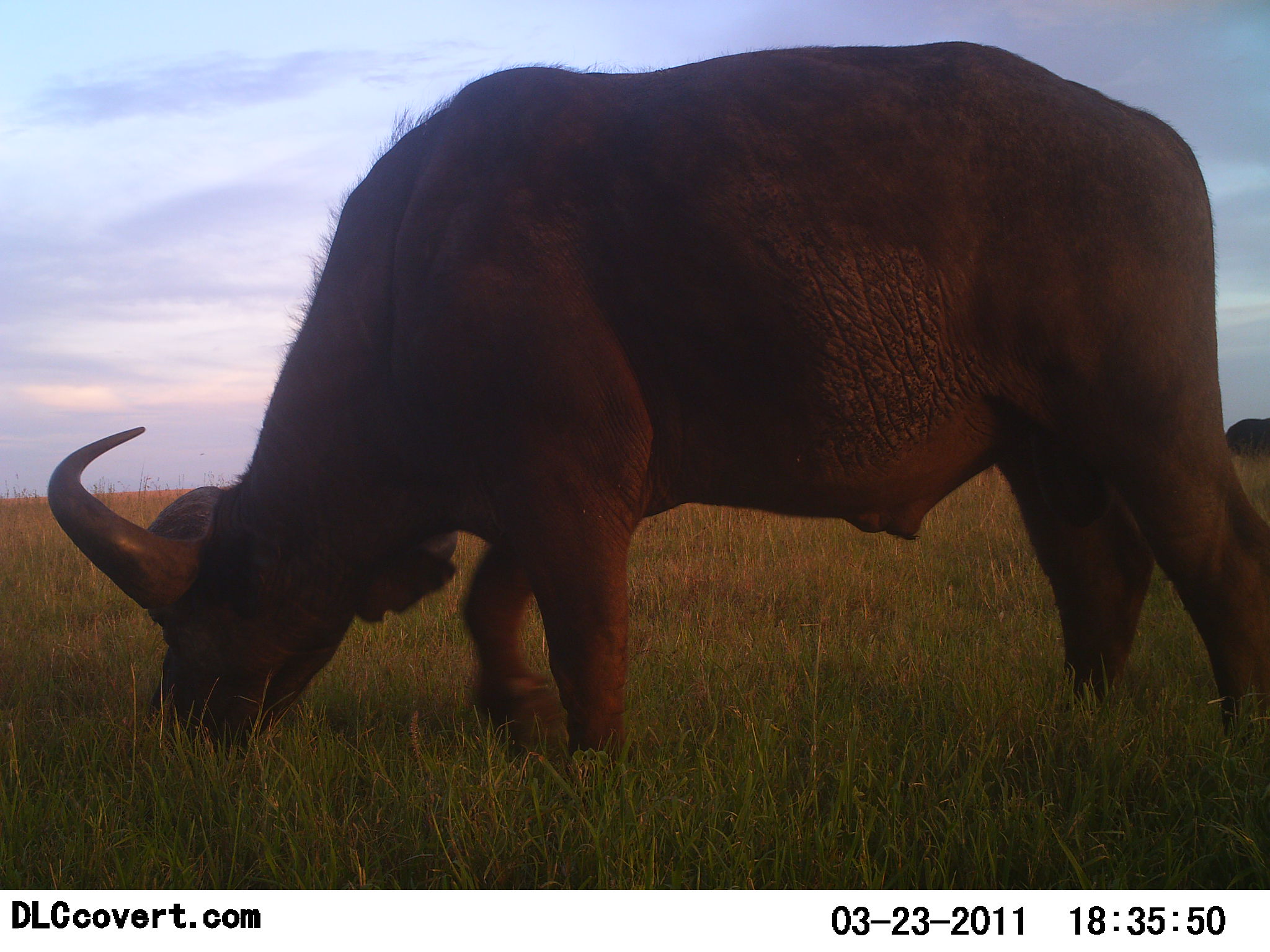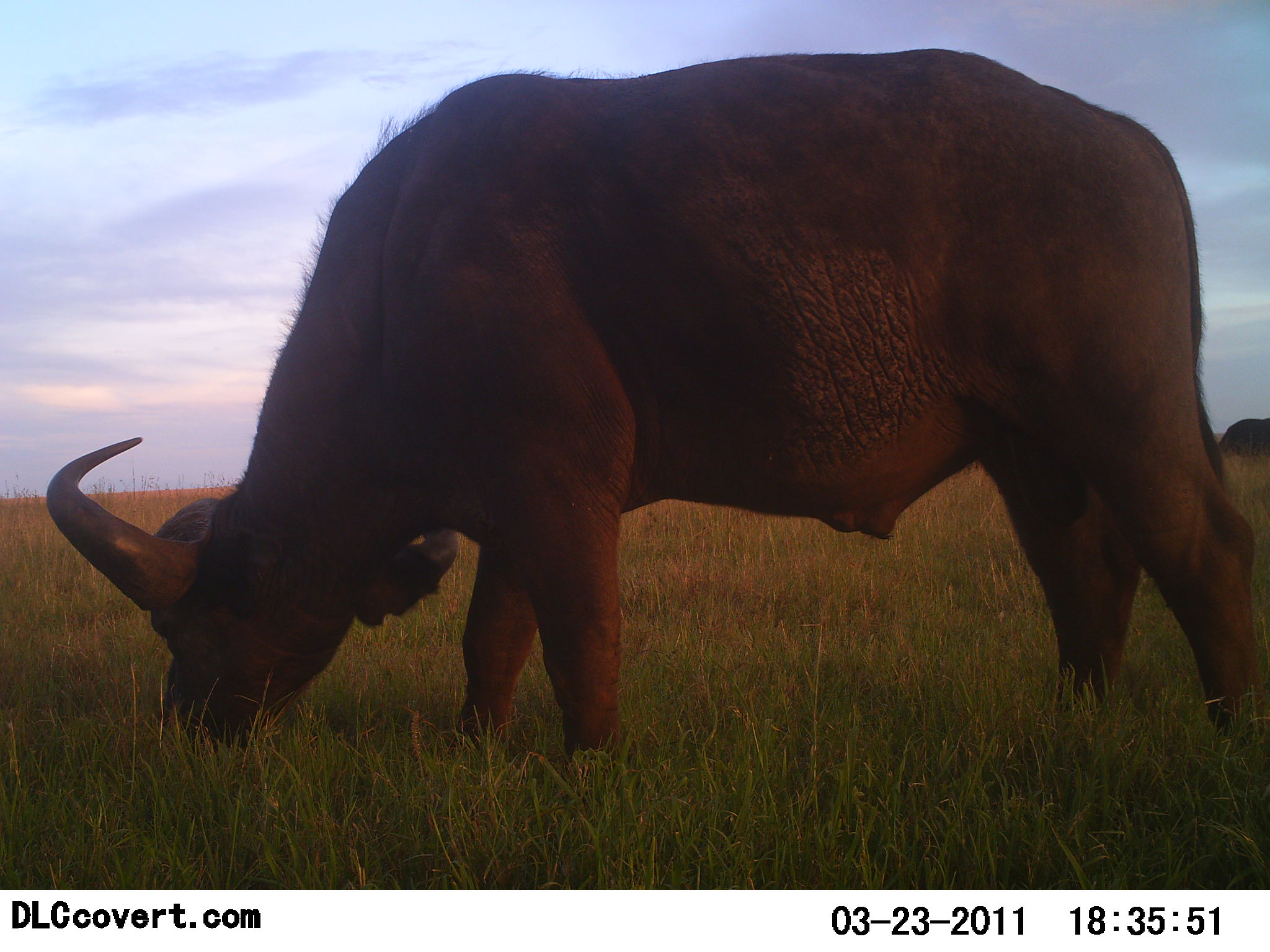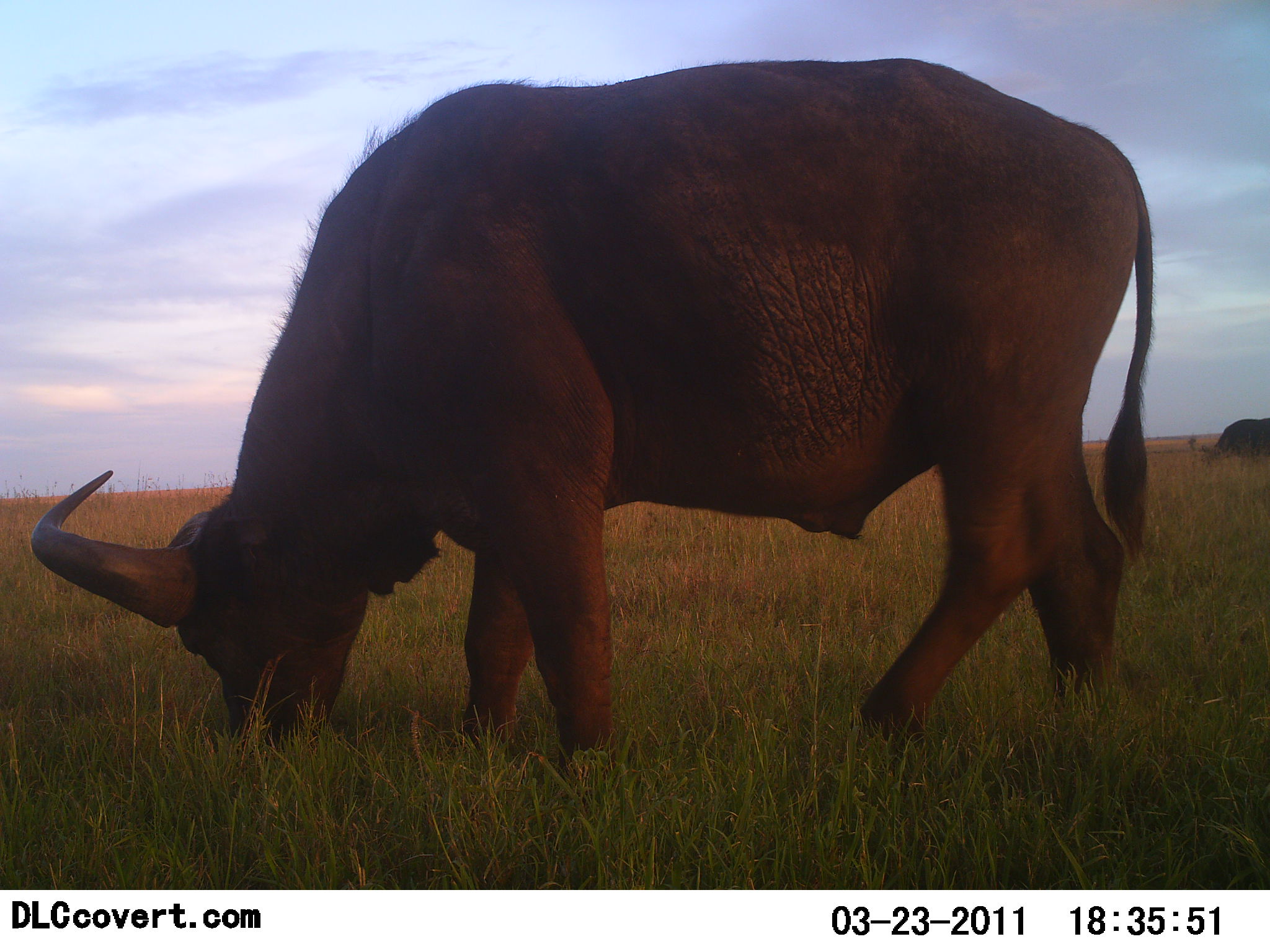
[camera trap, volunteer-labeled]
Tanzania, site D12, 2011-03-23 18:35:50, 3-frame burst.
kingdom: Animalia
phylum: Chordata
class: Mammalia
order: Artiodactyla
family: Bovidae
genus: Syncerus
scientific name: Syncerus caffer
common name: cape buffalo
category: buffalo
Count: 2.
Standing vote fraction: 10%.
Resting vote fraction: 0%.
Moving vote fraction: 10%.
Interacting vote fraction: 0%.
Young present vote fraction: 0%.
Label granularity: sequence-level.